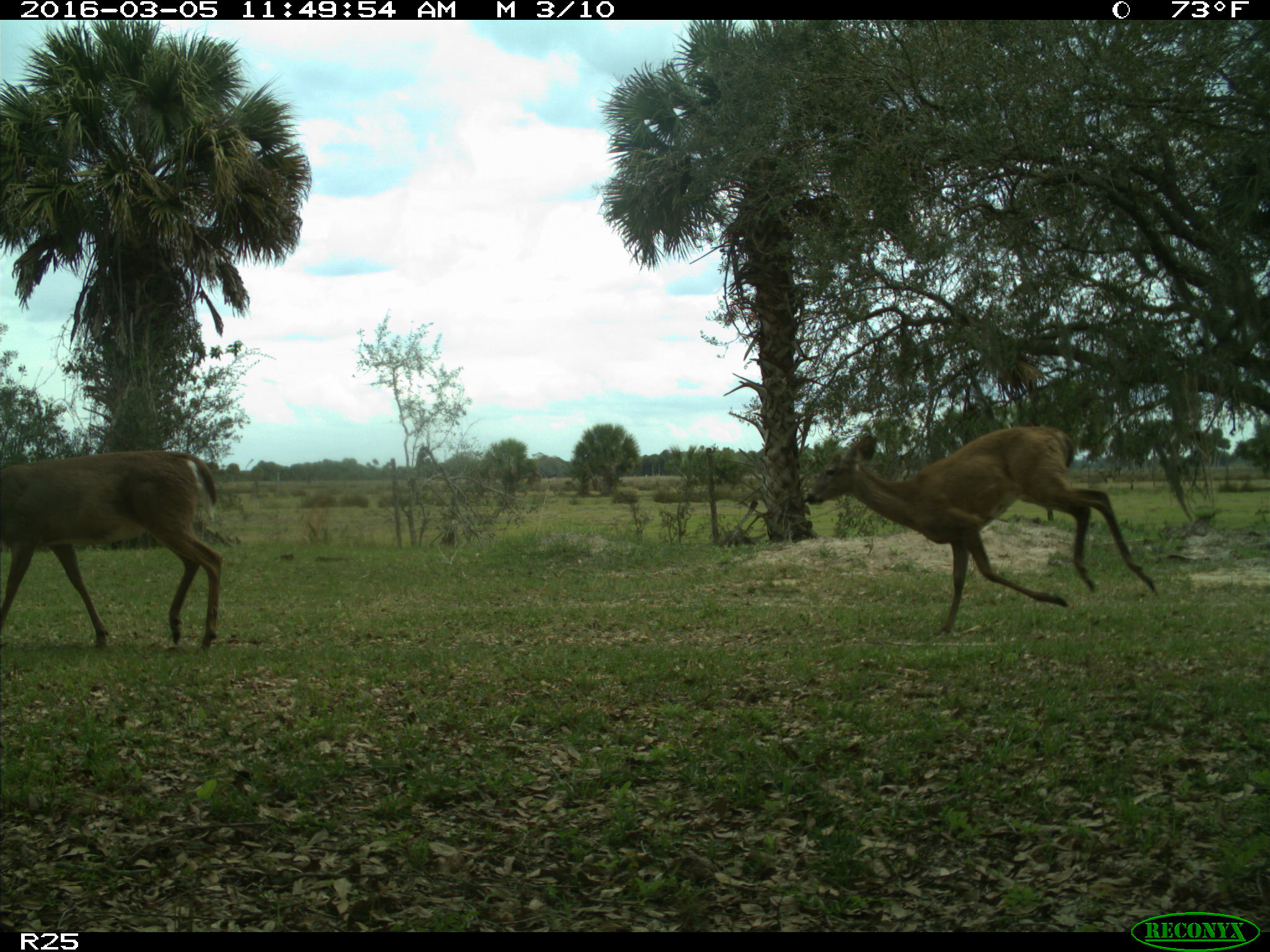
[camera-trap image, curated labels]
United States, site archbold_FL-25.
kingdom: Animalia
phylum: Chordata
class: Mammalia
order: Artiodactyla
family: Cervidae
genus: Odocoileus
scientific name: Odocoileus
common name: deer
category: unidentified deer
Unidentified deer (deer) (Odocoileus).